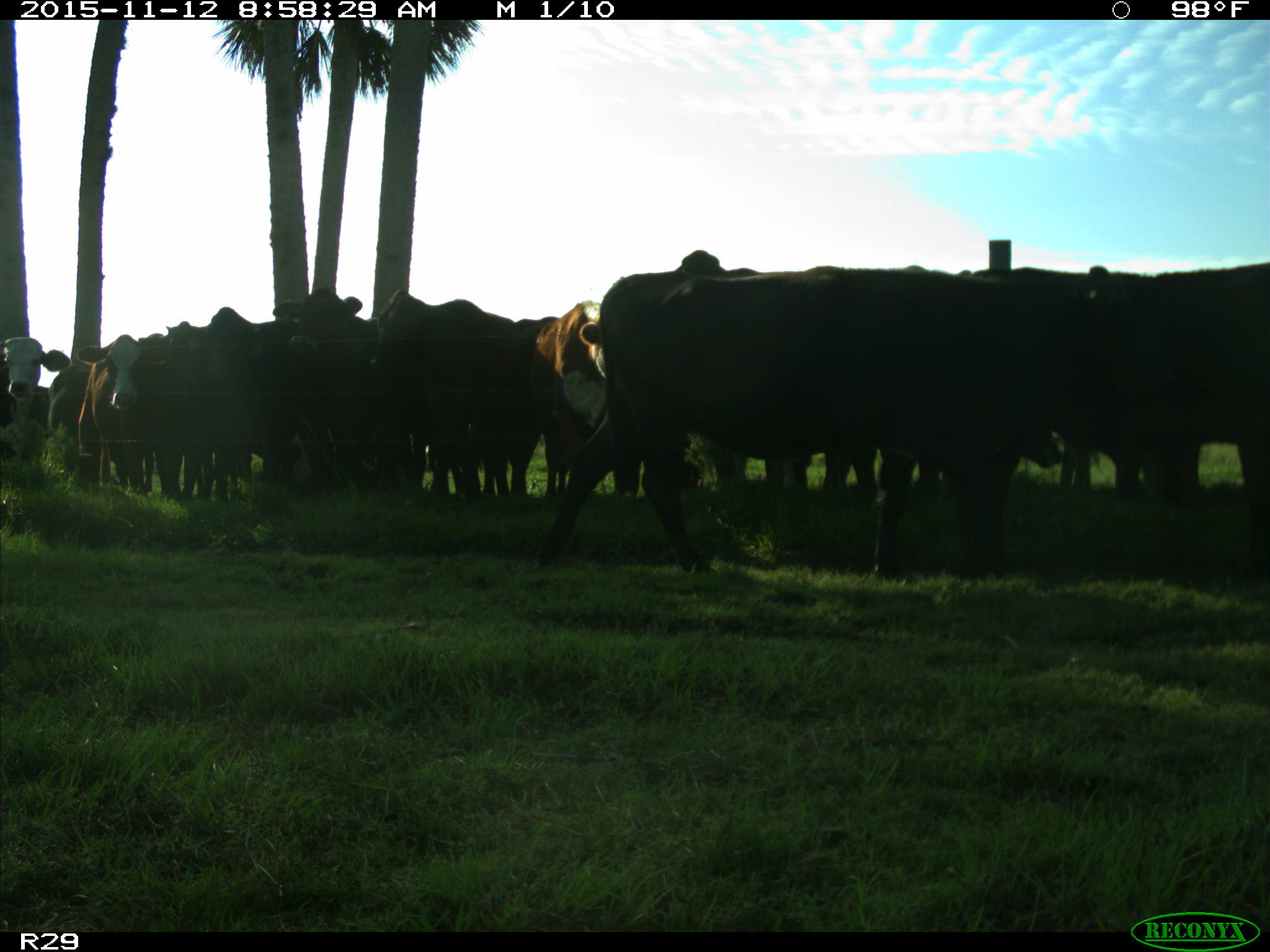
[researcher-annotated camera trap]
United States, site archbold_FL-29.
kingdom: Animalia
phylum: Chordata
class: Mammalia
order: Artiodactyla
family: Bovidae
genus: Bos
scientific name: Bos taurus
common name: domestic cow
Bos taurus (domestic cow).